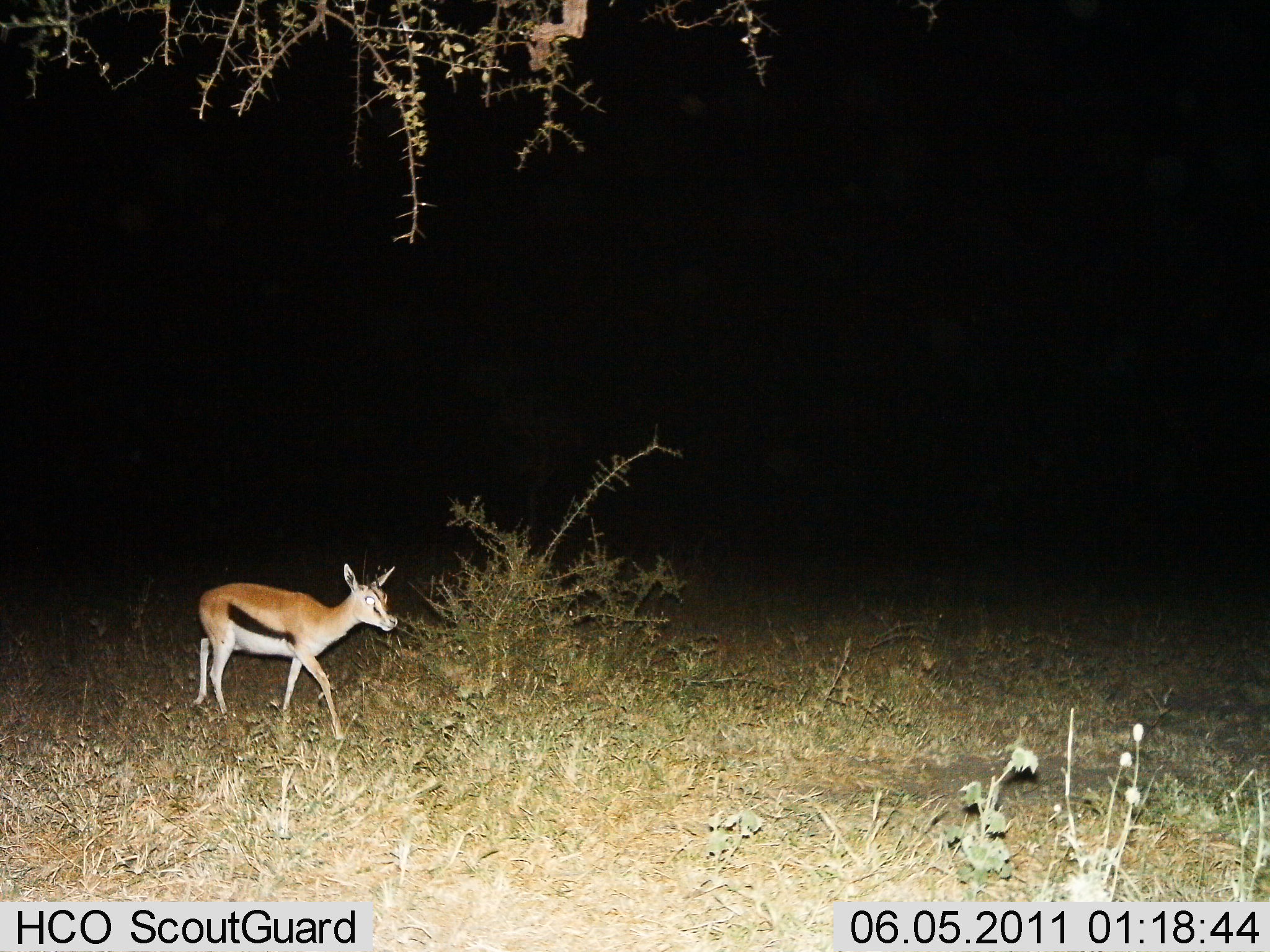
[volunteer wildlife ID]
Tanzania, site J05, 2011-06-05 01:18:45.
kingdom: Animalia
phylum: Chordata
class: Mammalia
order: Artiodactyla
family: Bovidae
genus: Eudorcas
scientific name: Eudorcas thomsonii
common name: thomson's gazelle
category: gazellethomsons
Gazellethomsons (thomson's gazelle) (Eudorcas thomsonii), count 1. Behavior (volunteer vote fractions): standing 0%, resting 0%, moving 100%, interacting 0%. Young present (vote fraction): 17%. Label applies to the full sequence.